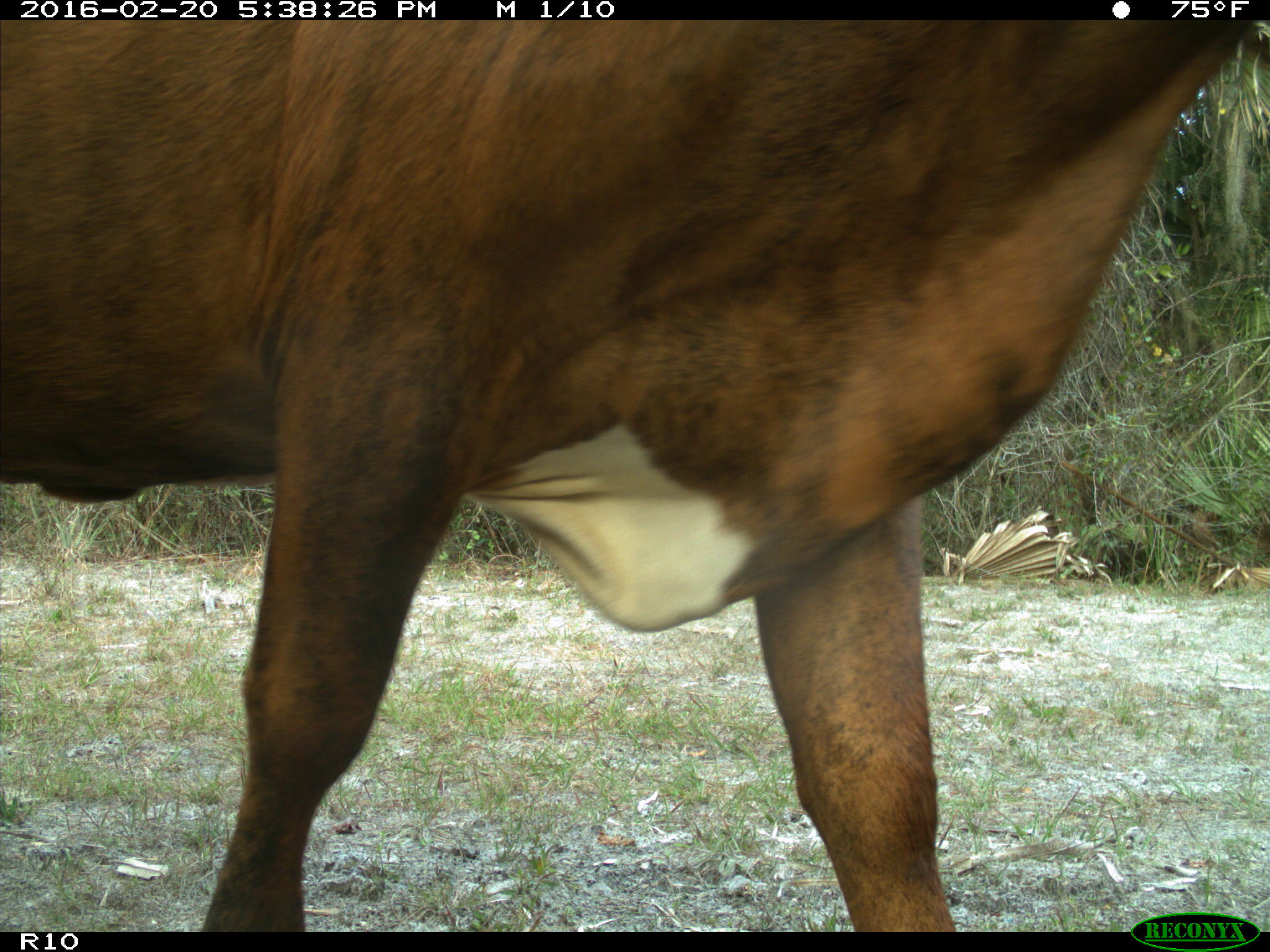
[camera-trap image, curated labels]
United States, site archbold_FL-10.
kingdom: Animalia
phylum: Chordata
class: Mammalia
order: Artiodactyla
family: Bovidae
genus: Bos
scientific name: Bos taurus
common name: domestic cow